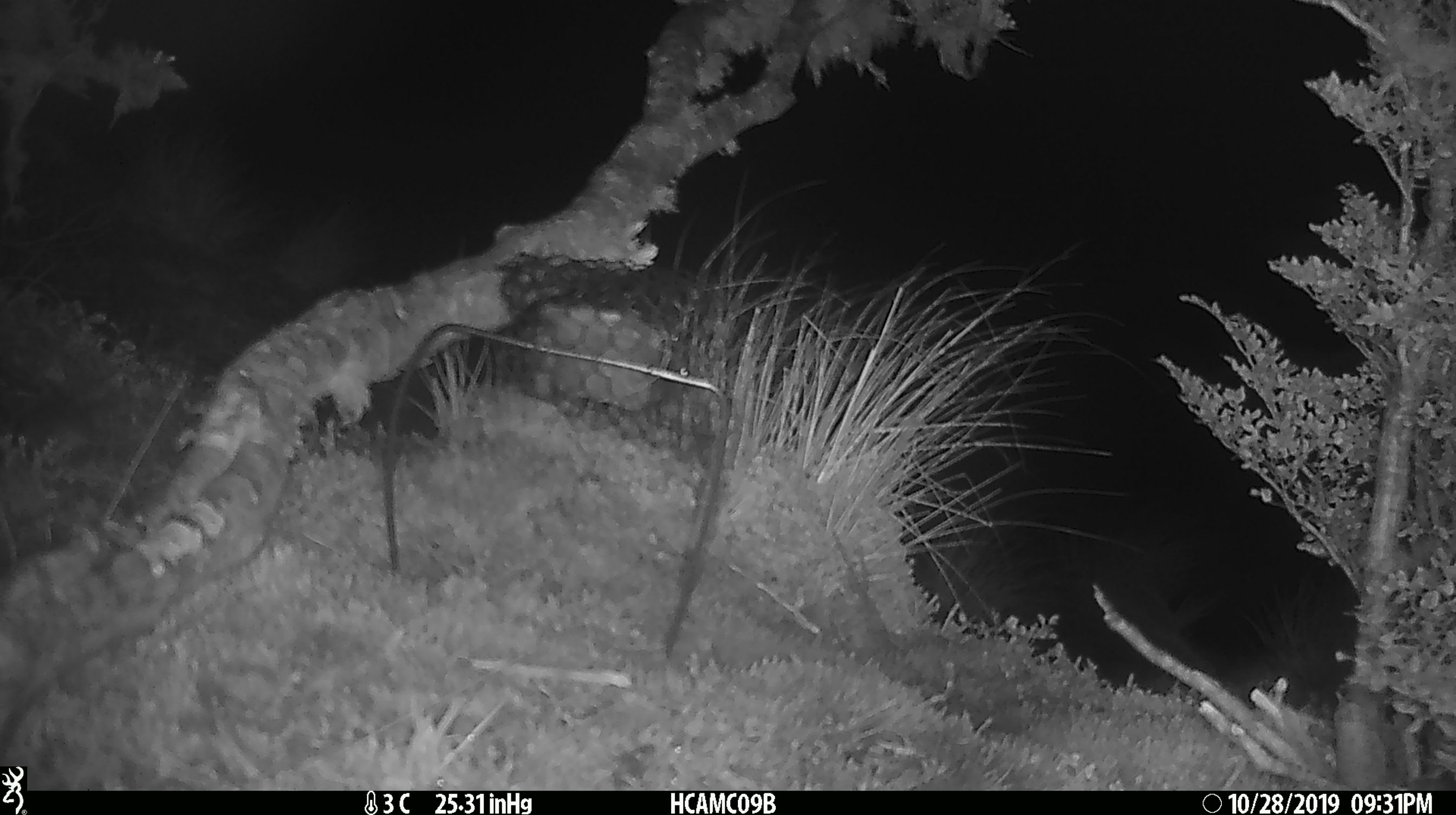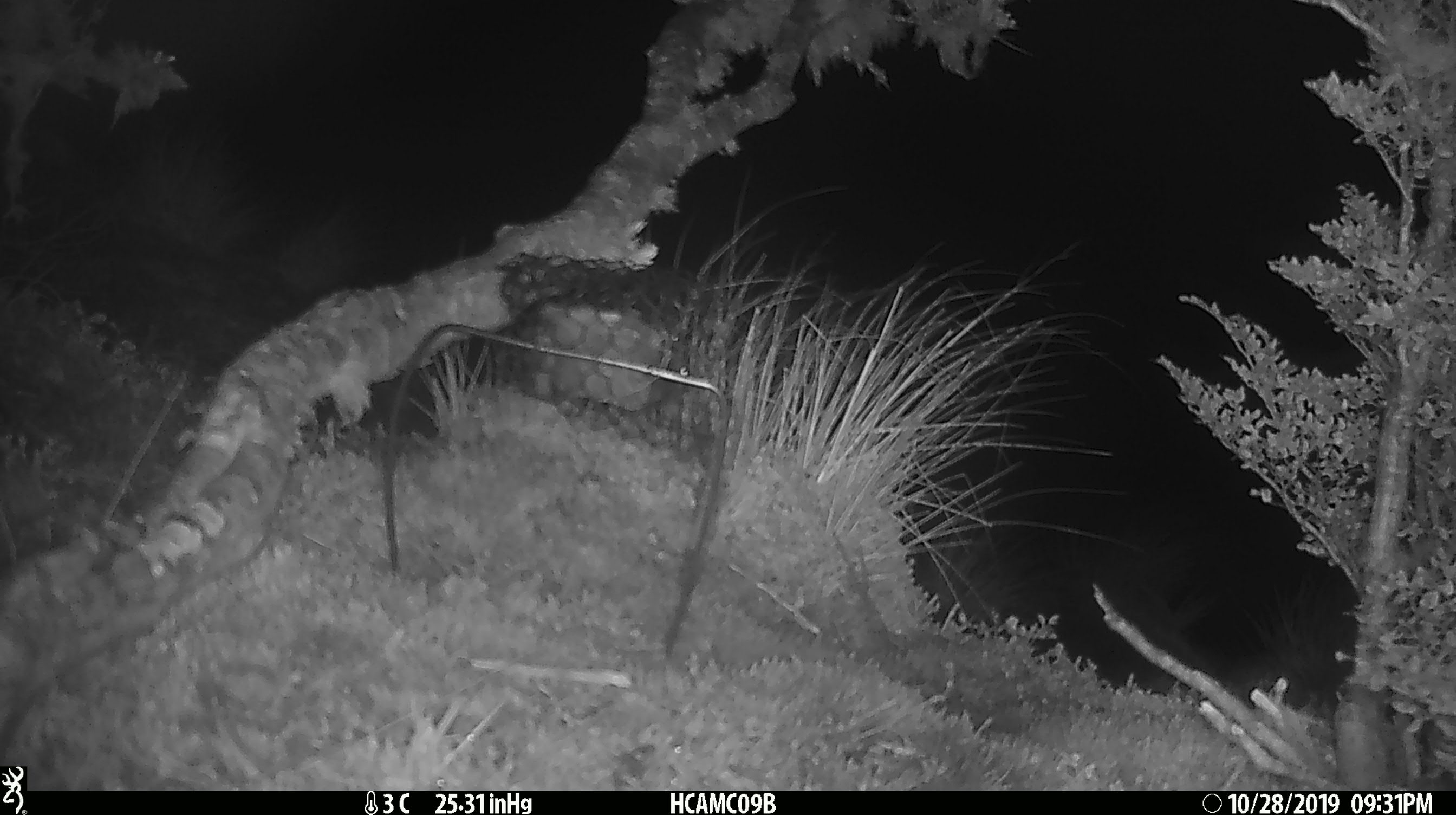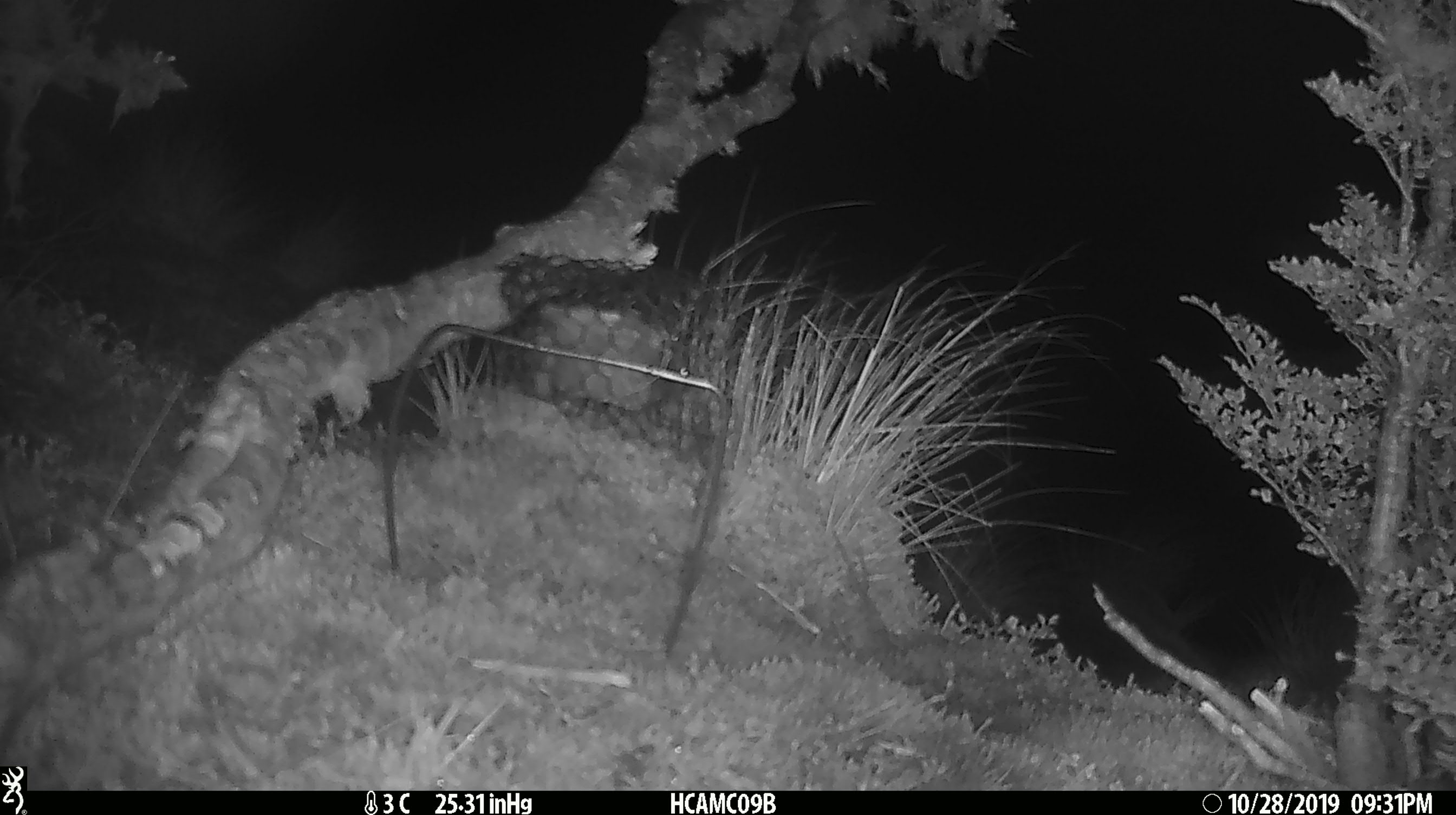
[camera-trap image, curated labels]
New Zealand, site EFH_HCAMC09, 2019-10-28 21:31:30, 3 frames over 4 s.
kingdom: Animalia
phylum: Chordata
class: Mammalia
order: Rodentia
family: Muridae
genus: Mus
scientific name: Mus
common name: mouse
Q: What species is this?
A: Mouse (Mus).